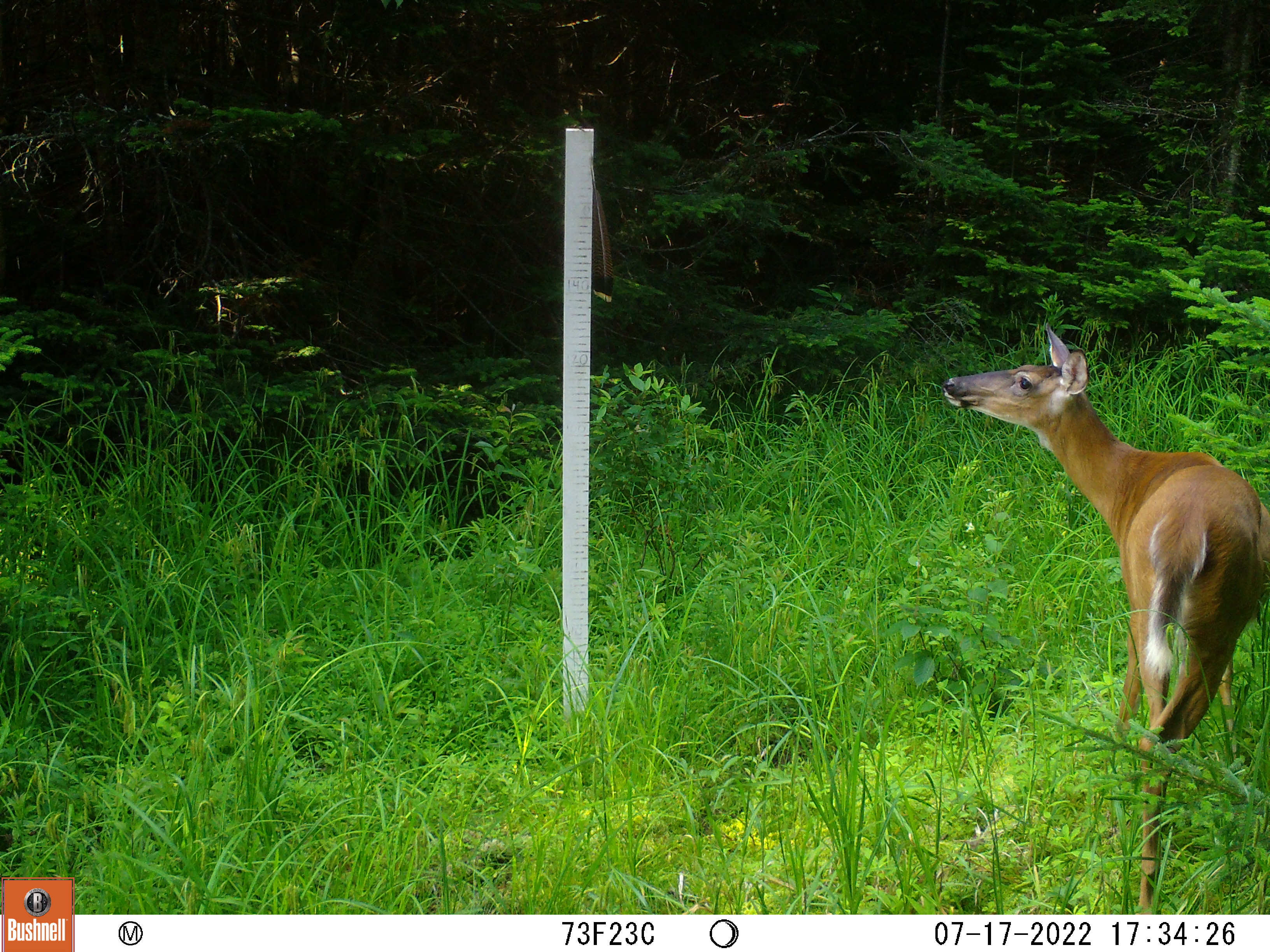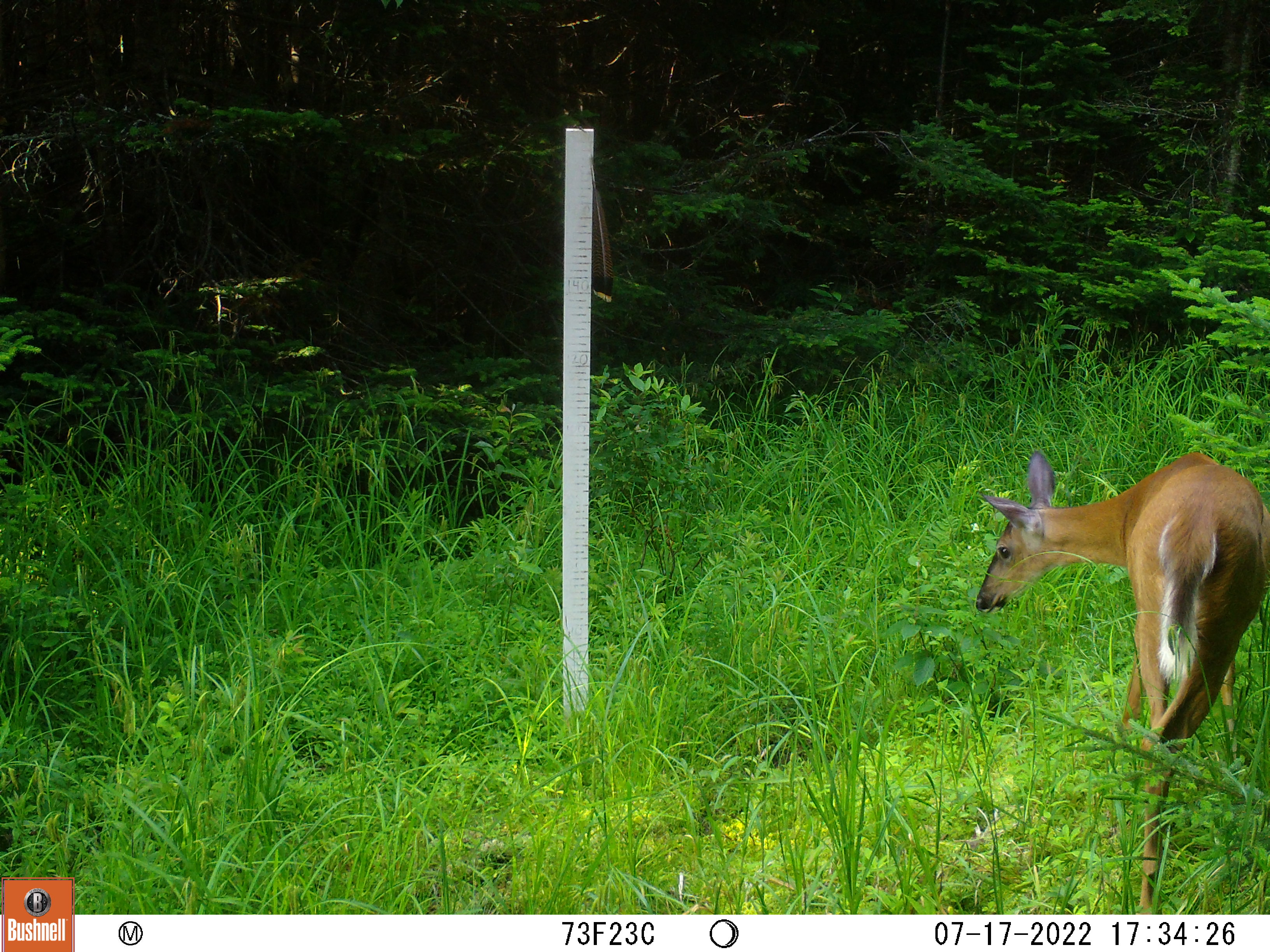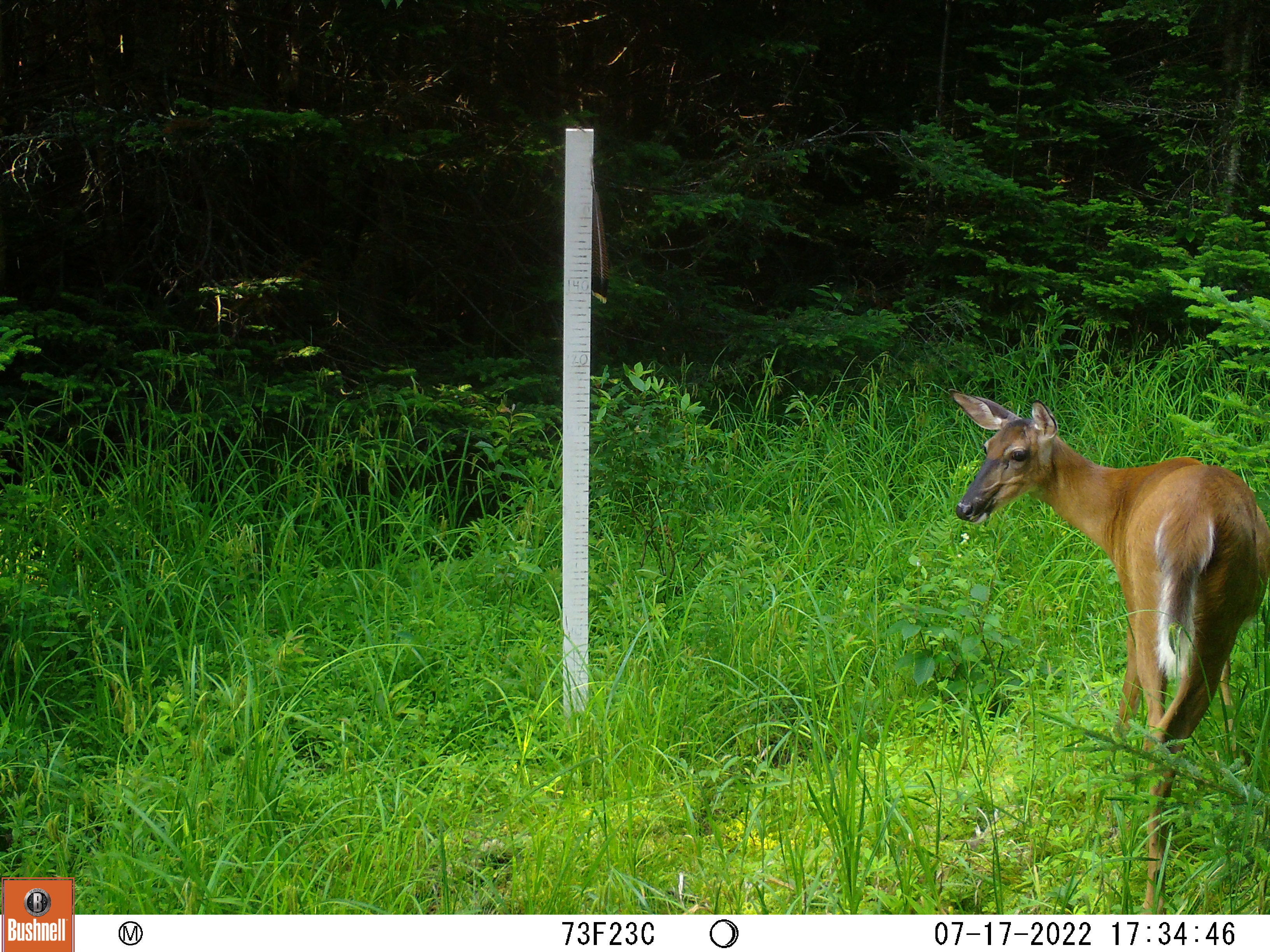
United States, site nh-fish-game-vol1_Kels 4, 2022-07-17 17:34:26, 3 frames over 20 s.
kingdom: Animalia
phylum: Chordata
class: Mammalia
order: Artiodactyla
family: Cervidae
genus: Odocoileus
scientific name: Odocoileus virginianus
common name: white-tailed deer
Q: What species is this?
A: White-tailed deer (Odocoileus virginianus).